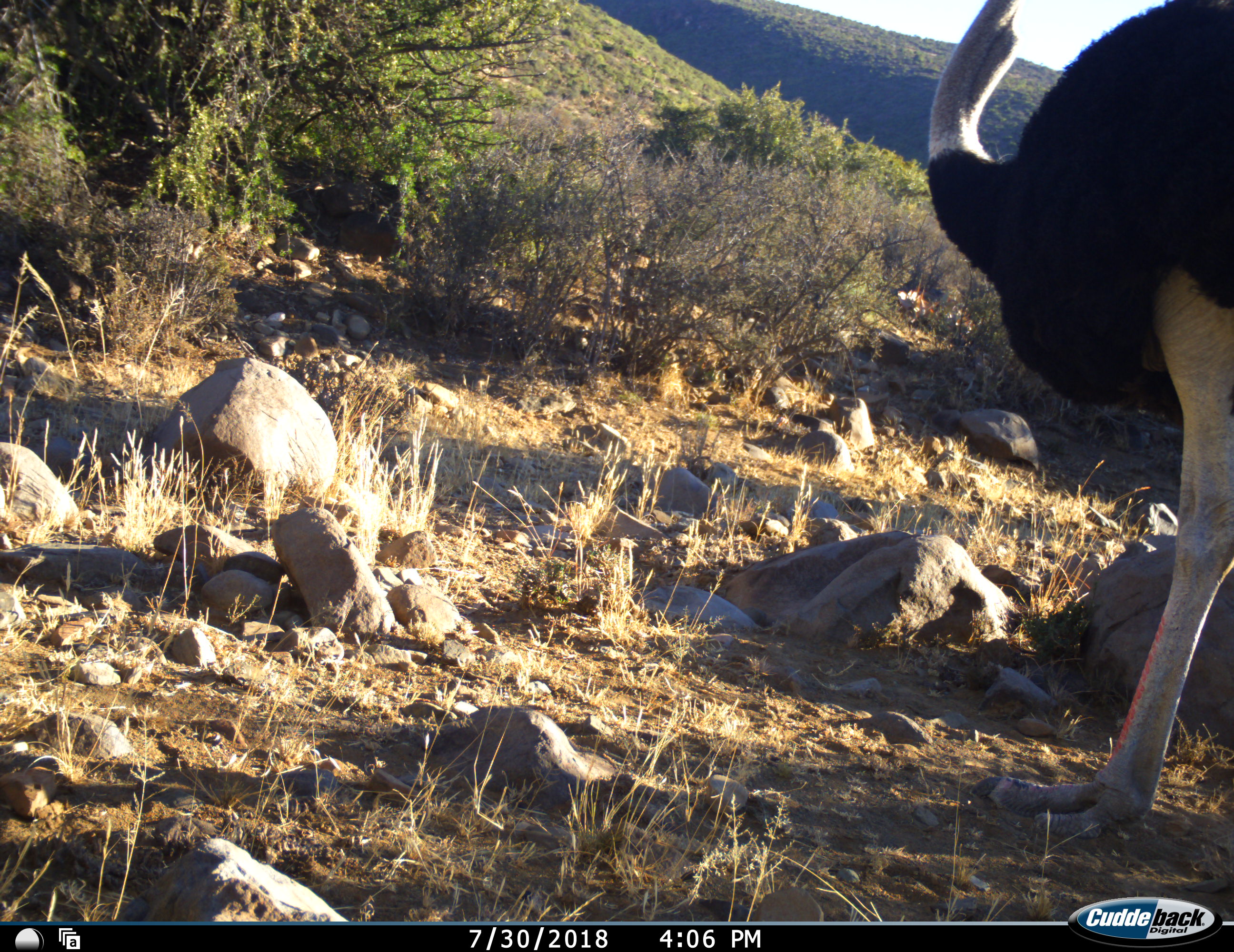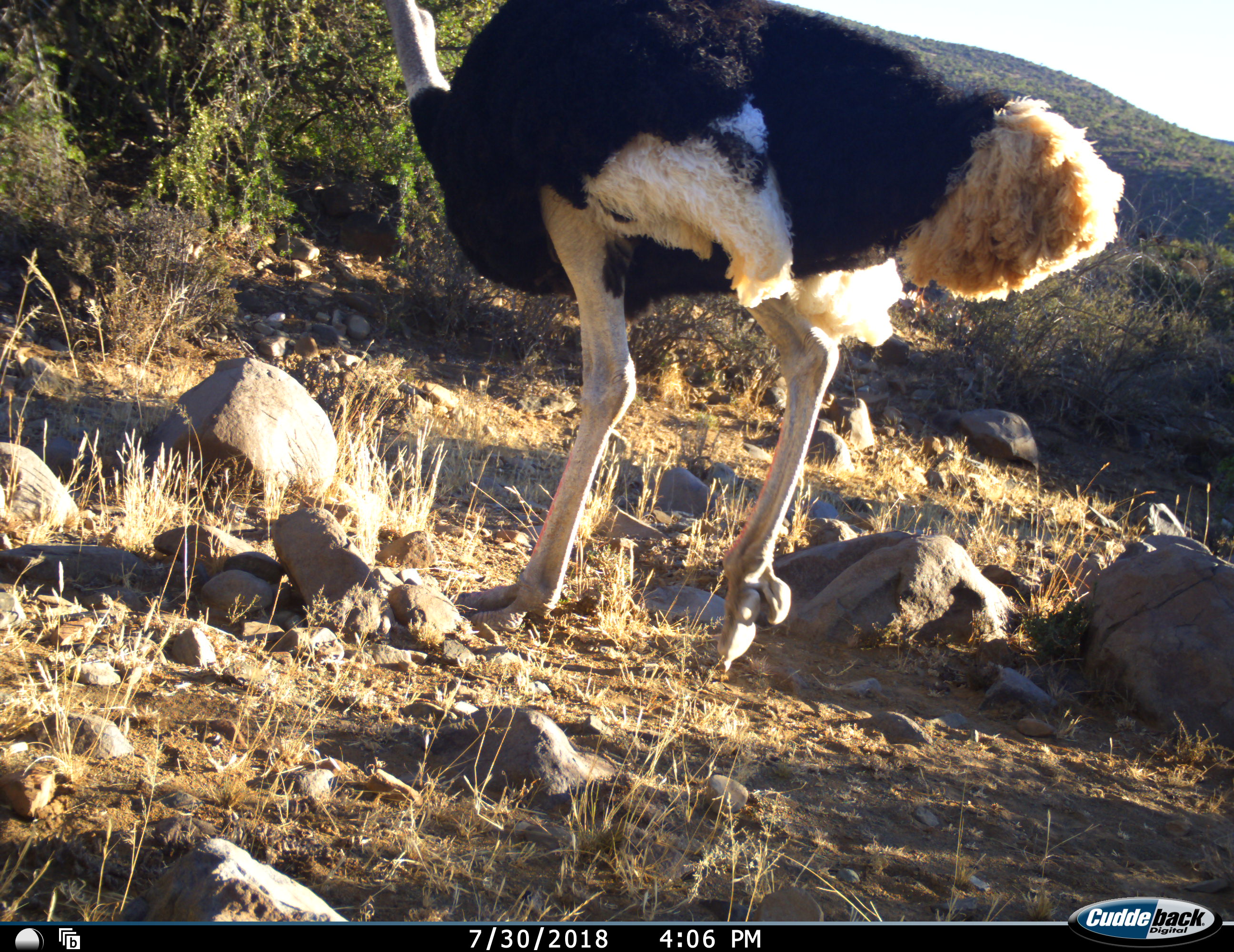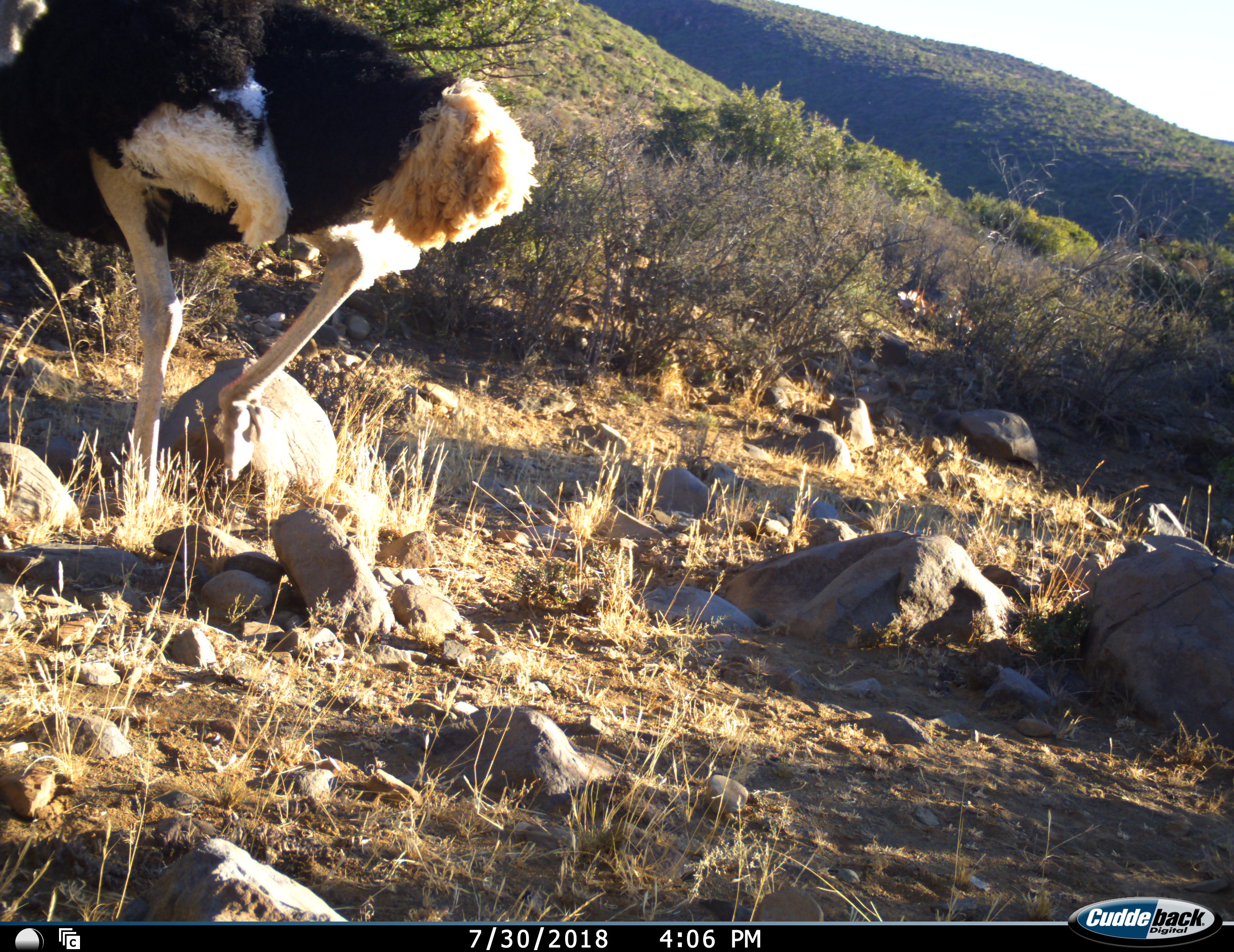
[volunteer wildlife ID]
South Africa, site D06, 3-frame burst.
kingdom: Animalia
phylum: Chordata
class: Aves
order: Struthioniformes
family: Struthionidae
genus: Struthio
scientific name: Struthio camelus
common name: ostrich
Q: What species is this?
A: Ostrich (Struthio camelus).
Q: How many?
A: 1.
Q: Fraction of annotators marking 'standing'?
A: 0%.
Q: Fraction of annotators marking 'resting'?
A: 0%.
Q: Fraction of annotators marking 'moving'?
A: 100%.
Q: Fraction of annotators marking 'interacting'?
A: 0%.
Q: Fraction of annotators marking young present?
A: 0%.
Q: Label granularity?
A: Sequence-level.